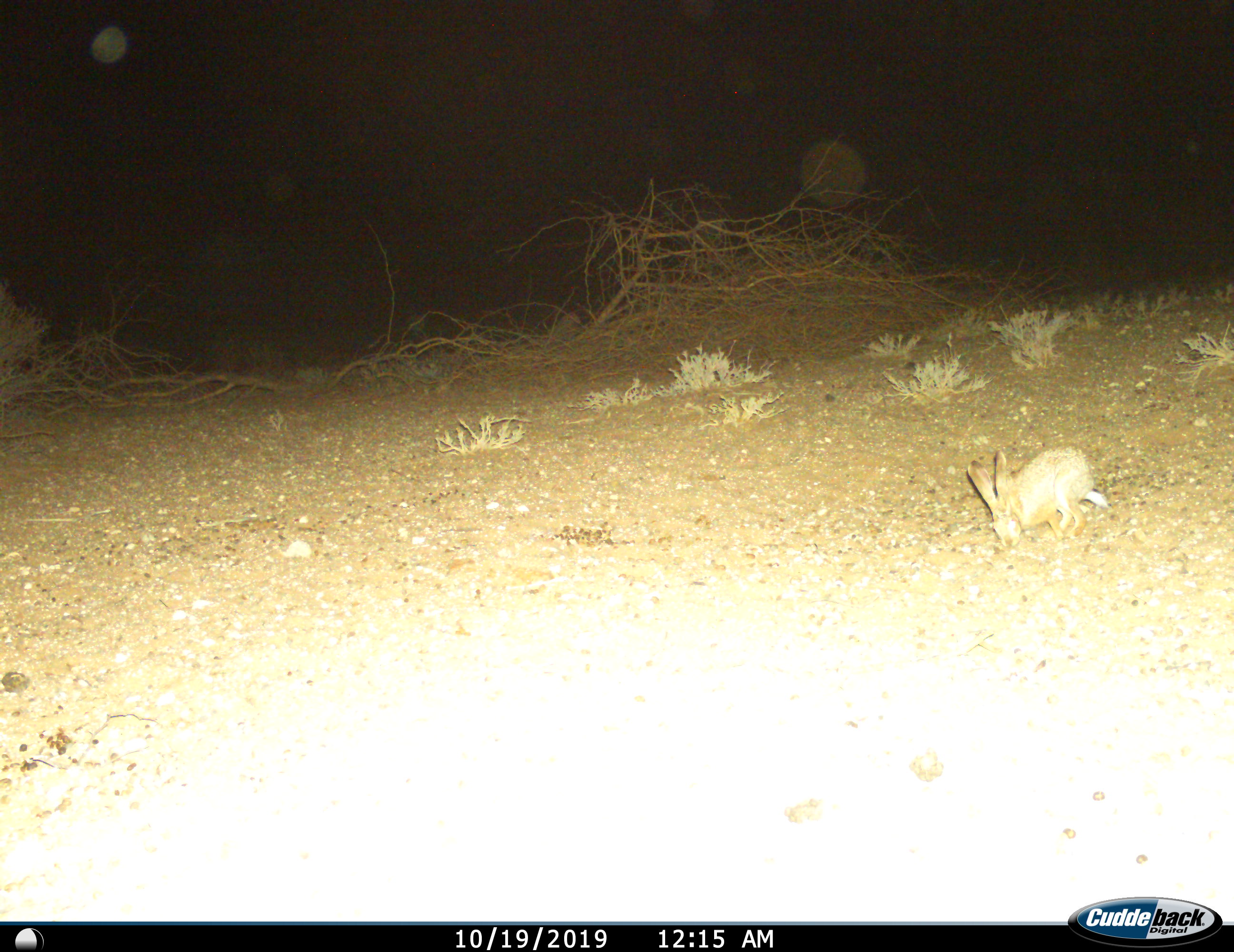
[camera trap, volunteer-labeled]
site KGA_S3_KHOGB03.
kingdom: Animalia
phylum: Chordata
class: Mammalia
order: Lagomorpha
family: Leporidae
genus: Lepus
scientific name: Lepus capensis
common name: cape hare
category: harecape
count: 1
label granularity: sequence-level